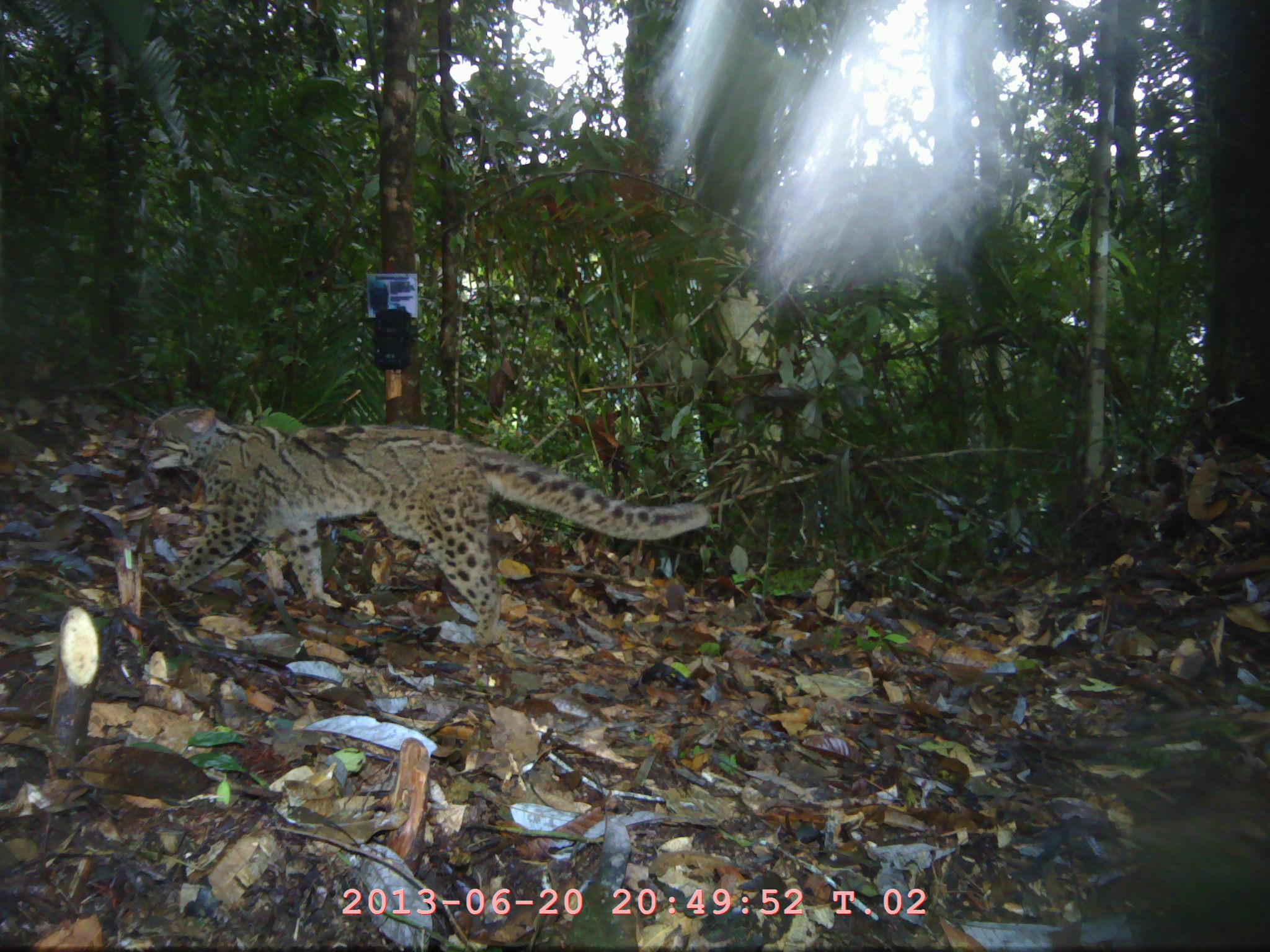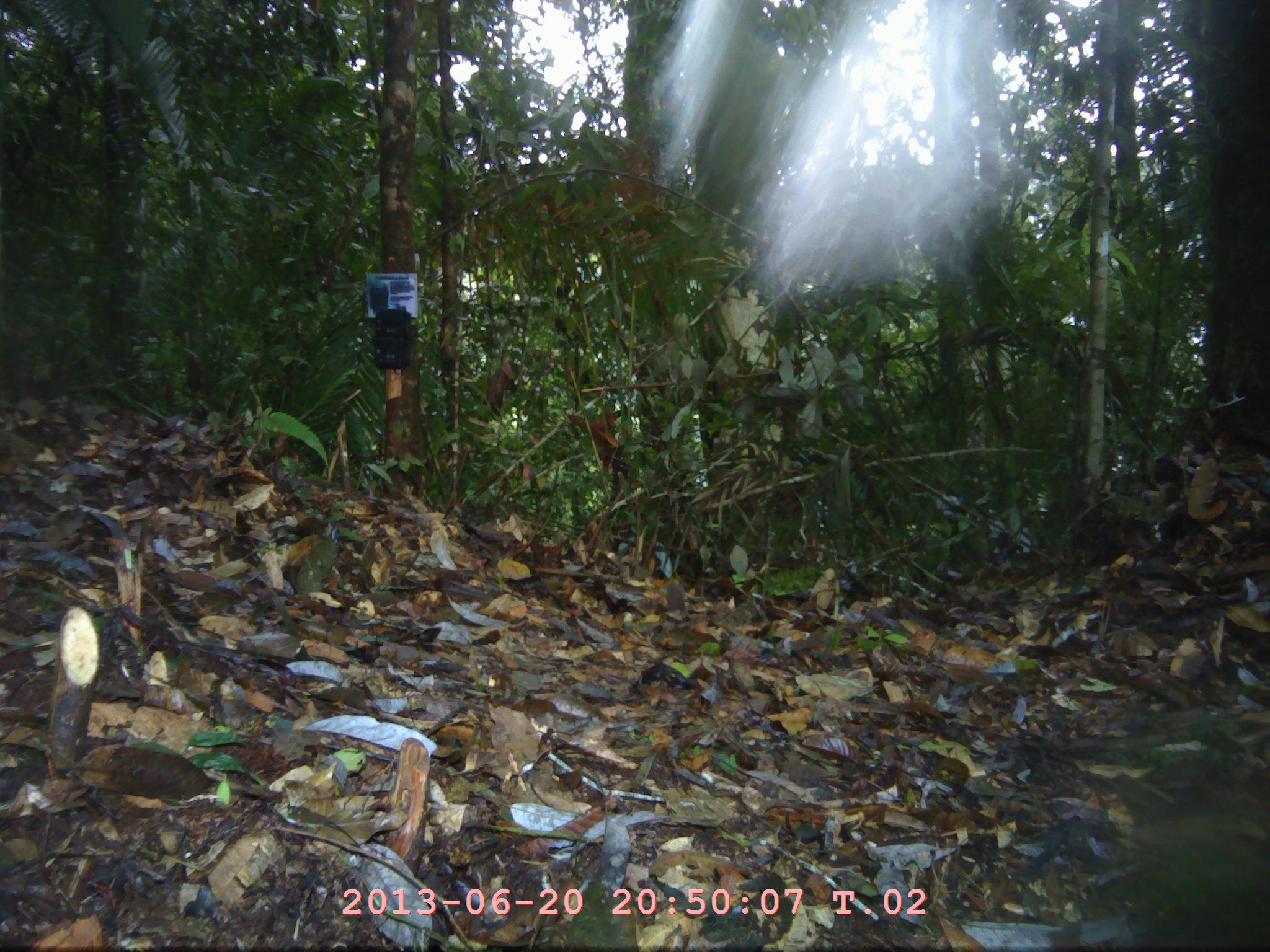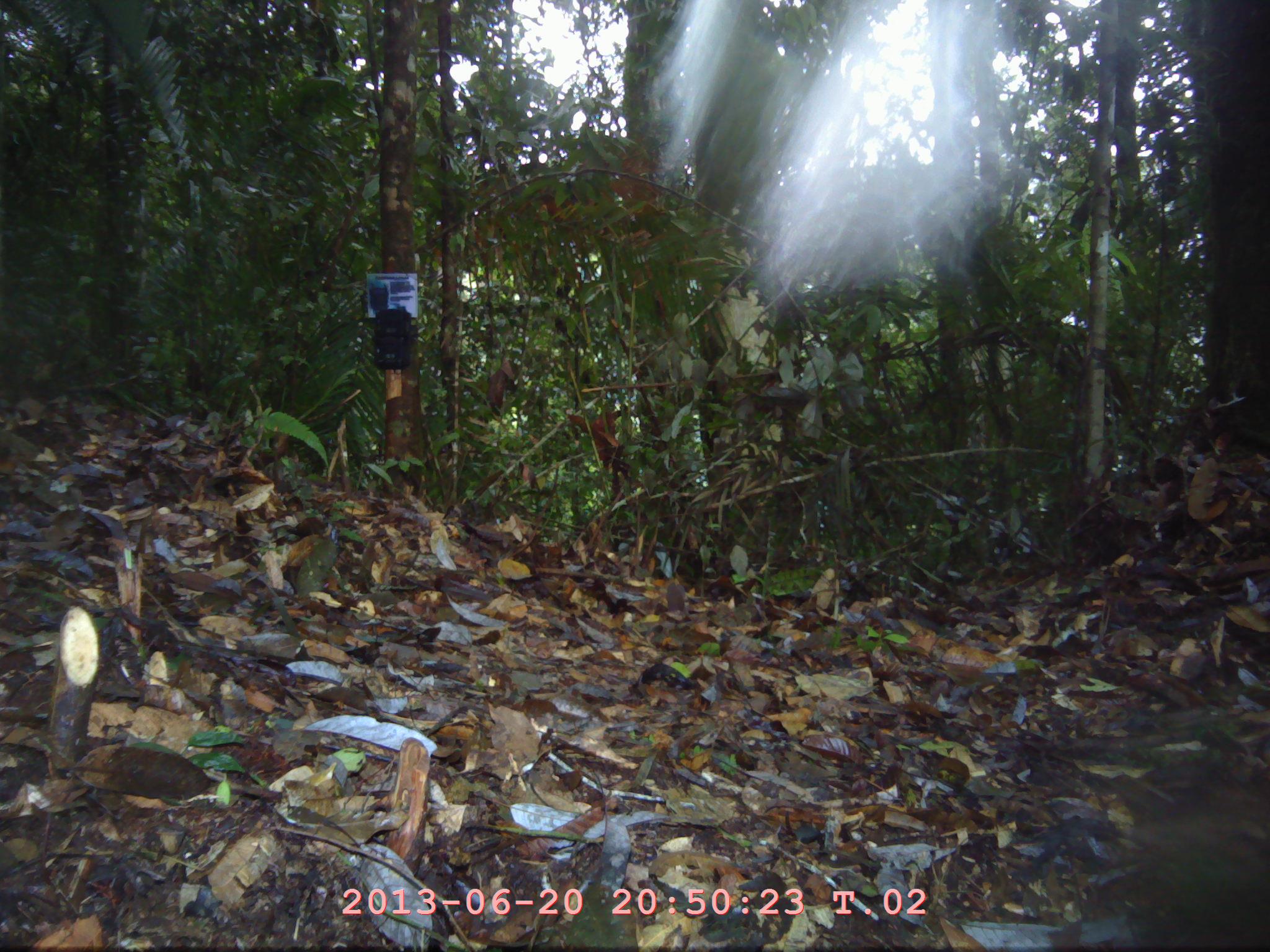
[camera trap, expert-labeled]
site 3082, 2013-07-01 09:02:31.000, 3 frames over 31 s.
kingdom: Animalia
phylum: Chordata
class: Mammalia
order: Carnivora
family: Felidae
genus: Pardofelis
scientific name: Pardofelis marmorata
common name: marbled cat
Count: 1.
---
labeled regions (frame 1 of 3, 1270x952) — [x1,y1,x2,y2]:
pardofelis marmorata: [138,400,706,641]